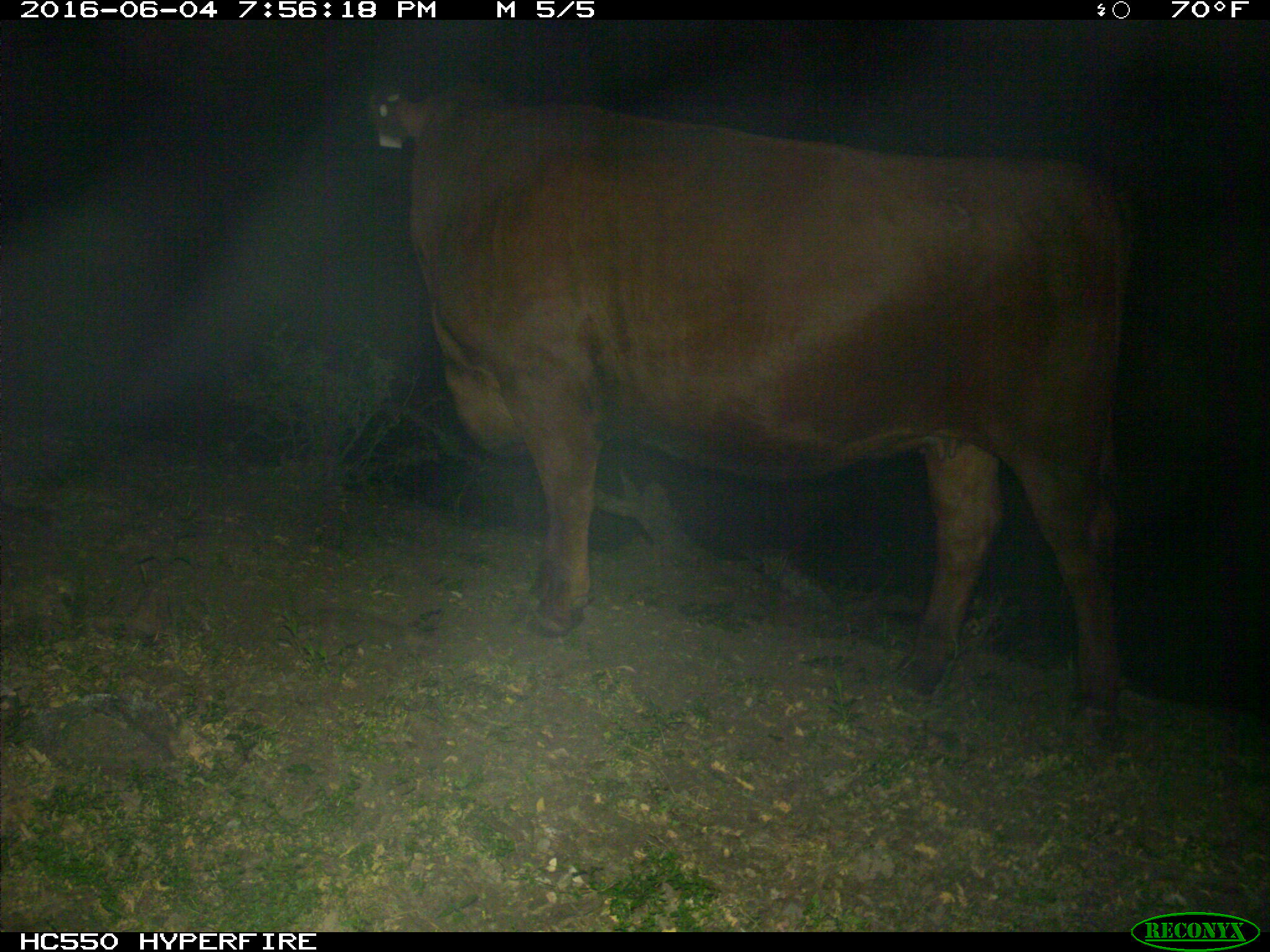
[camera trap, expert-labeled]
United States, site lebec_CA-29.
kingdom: Animalia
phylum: Chordata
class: Mammalia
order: Artiodactyla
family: Bovidae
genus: Bos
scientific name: Bos taurus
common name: domestic cow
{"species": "Bos taurus (domestic cow)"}